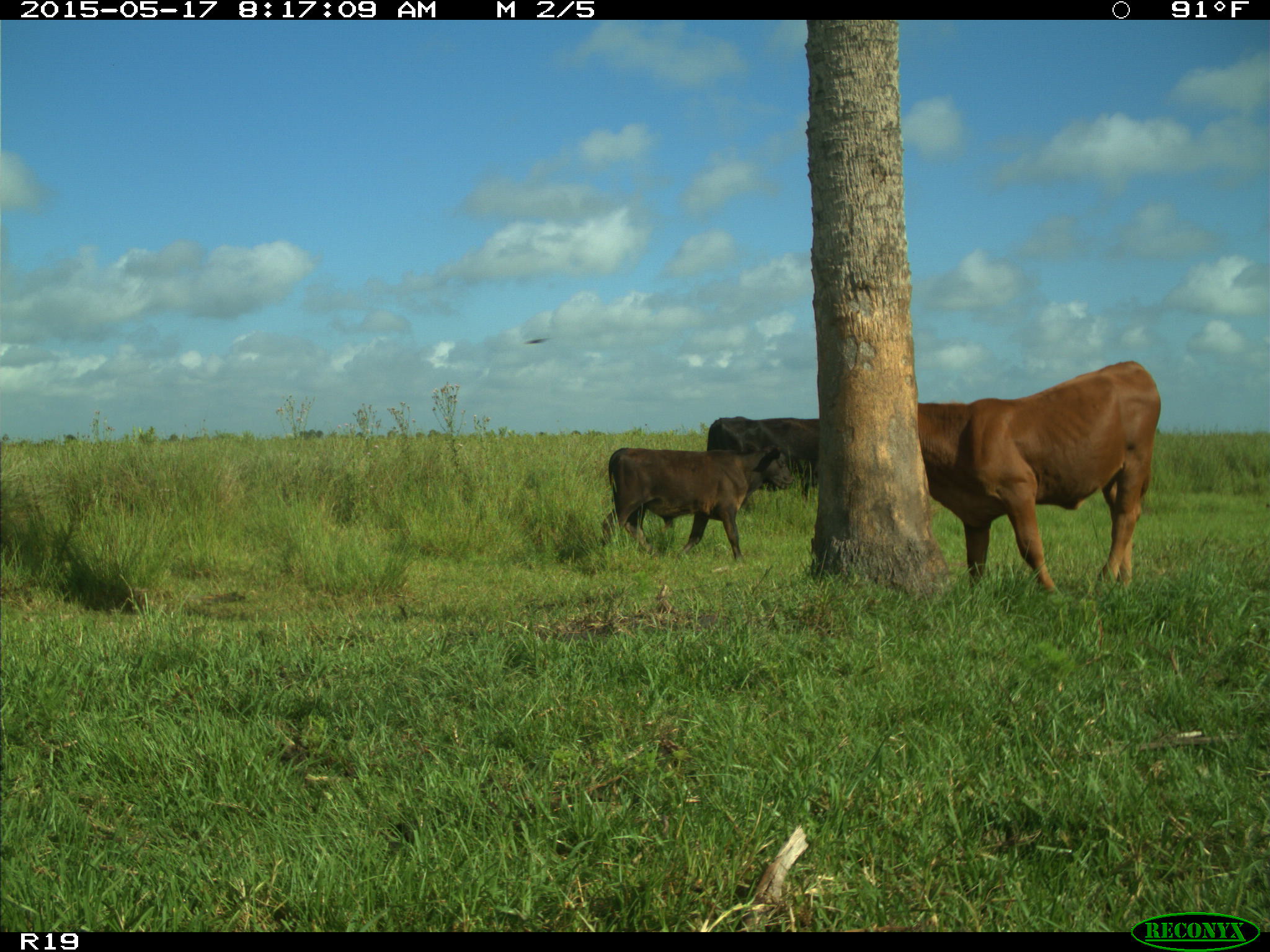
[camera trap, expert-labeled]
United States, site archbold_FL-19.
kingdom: Animalia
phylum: Chordata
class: Mammalia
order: Artiodactyla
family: Bovidae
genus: Bos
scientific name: Bos taurus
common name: domestic cow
Bos taurus (domestic cow).